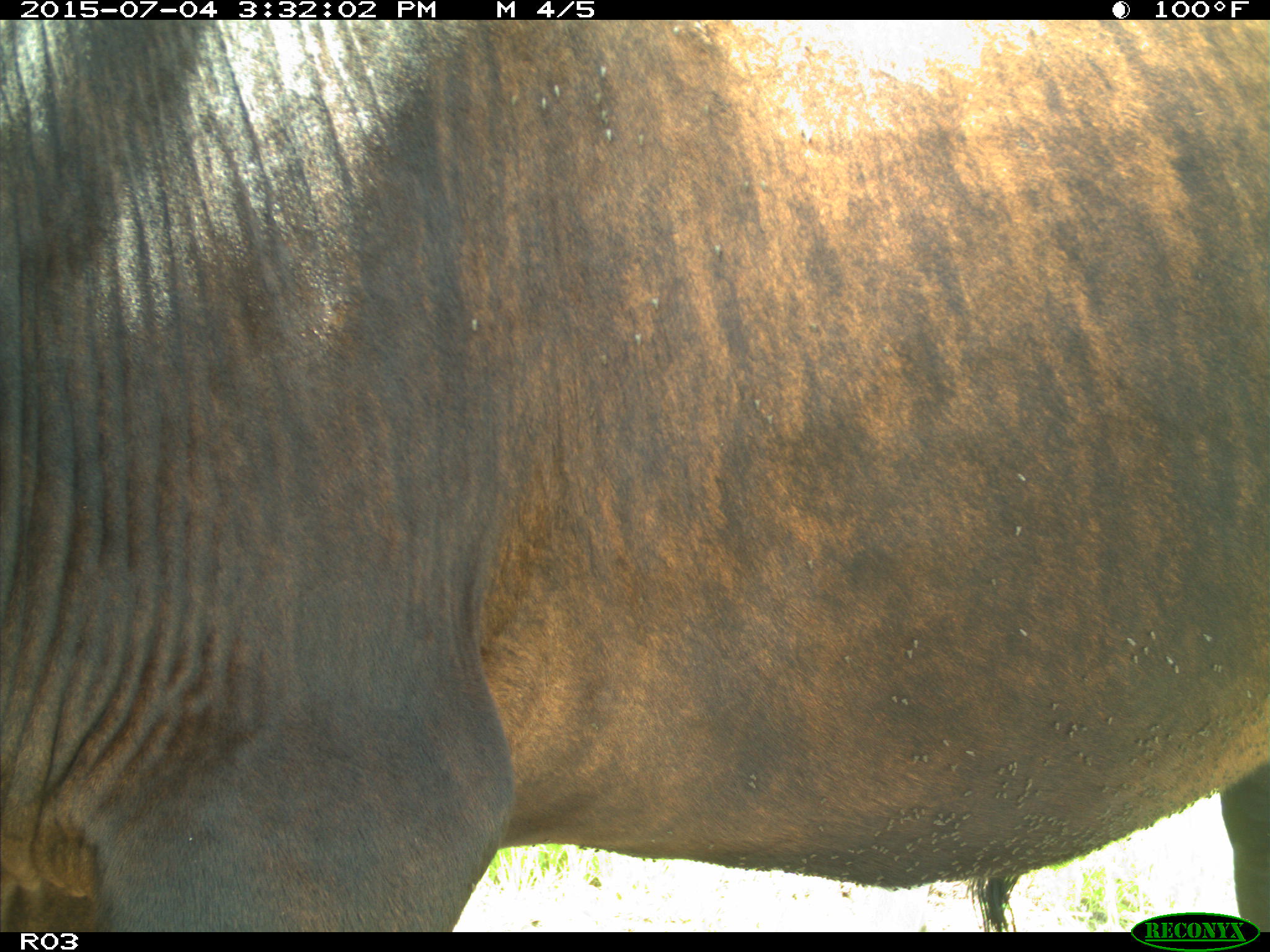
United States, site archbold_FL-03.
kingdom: Animalia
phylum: Chordata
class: Mammalia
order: Artiodactyla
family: Bovidae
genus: Bos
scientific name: Bos taurus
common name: domestic cow